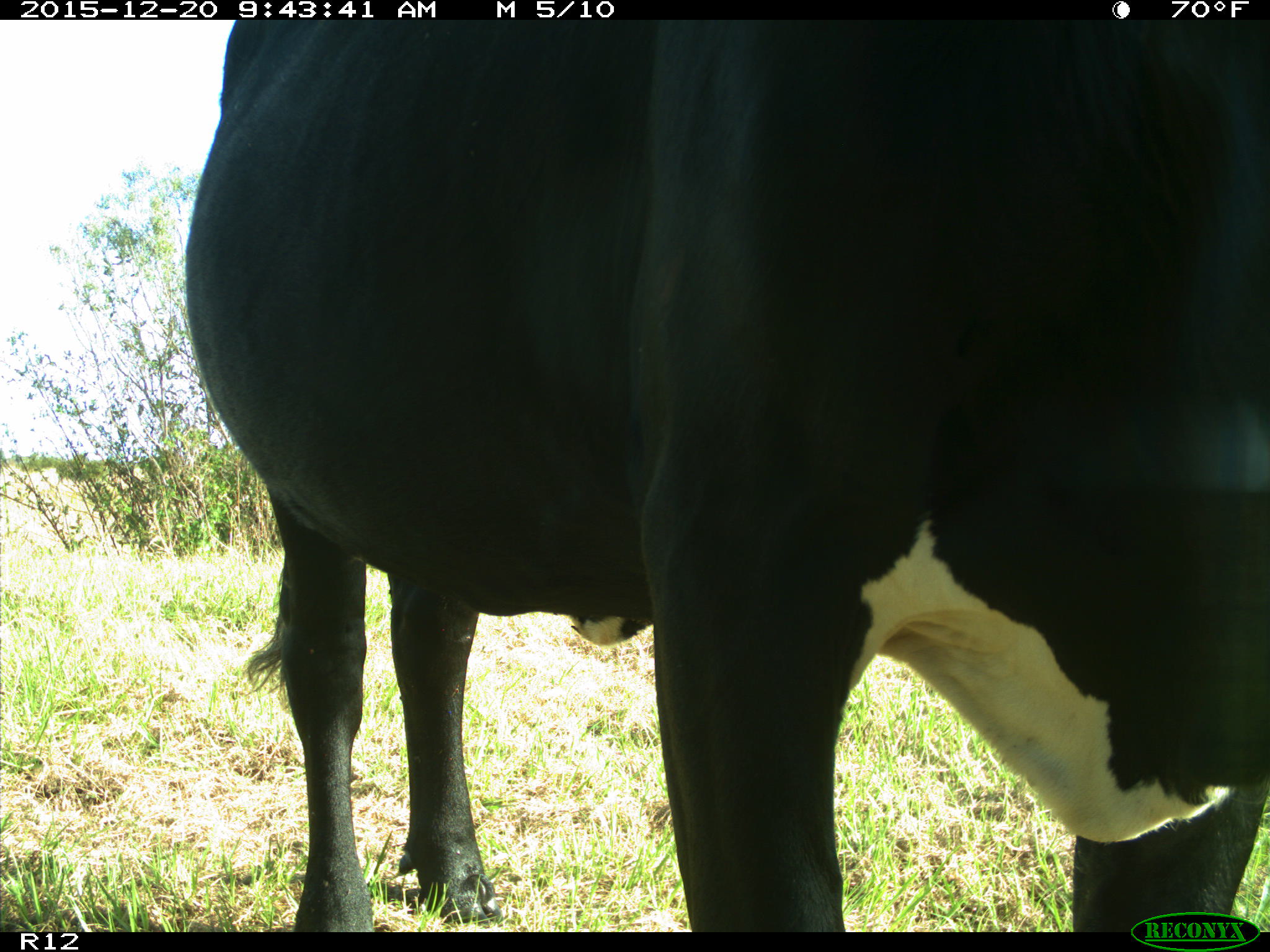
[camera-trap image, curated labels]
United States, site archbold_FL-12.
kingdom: Animalia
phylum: Chordata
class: Mammalia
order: Artiodactyla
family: Bovidae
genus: Bos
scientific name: Bos taurus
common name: domestic cow